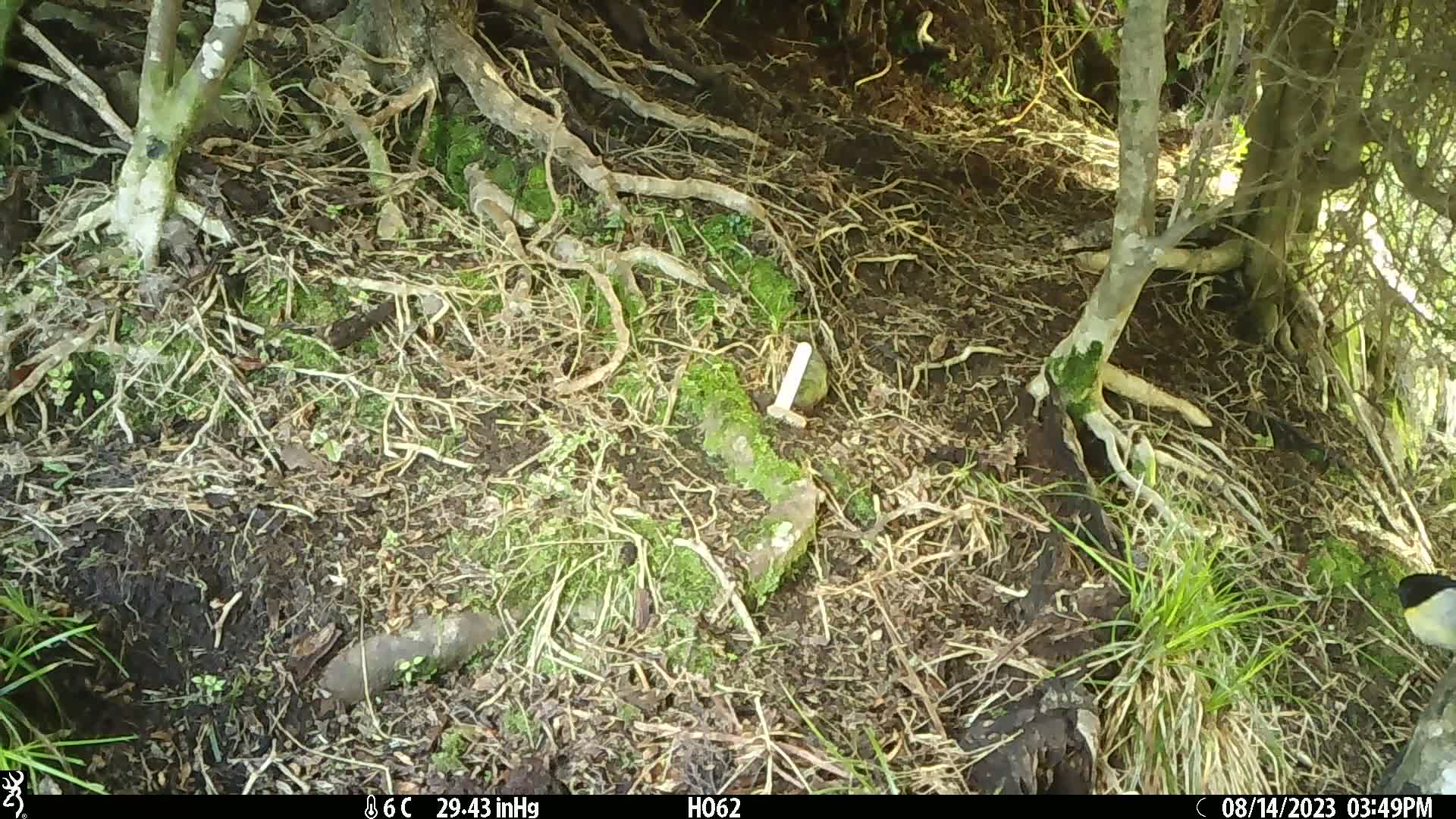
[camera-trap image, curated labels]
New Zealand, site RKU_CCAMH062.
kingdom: Animalia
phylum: Chordata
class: Aves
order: Passeriformes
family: Petroicidae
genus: Petroica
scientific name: Petroica macrocephala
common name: tomtit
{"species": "tomtit (Petroica macrocephala)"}